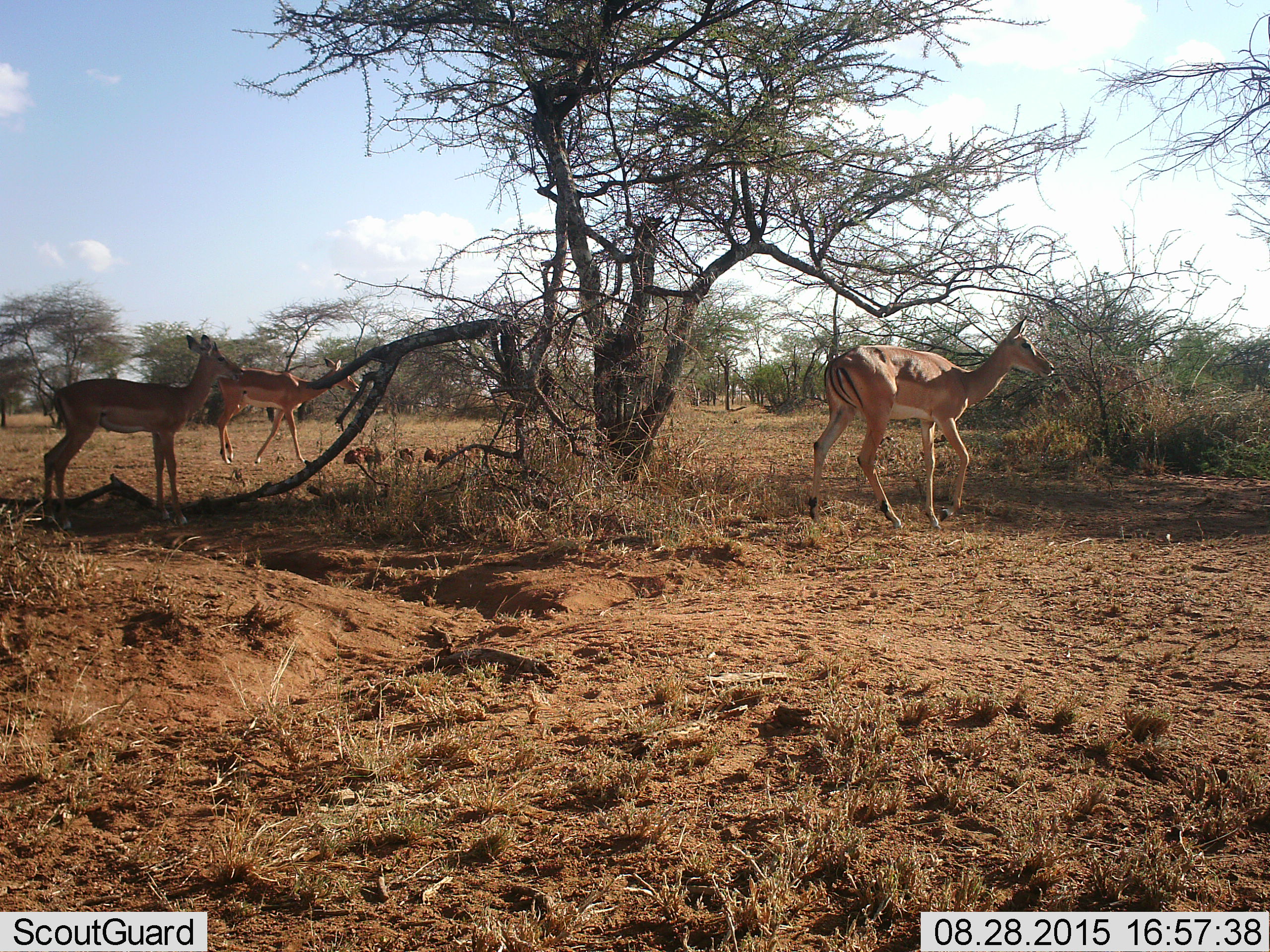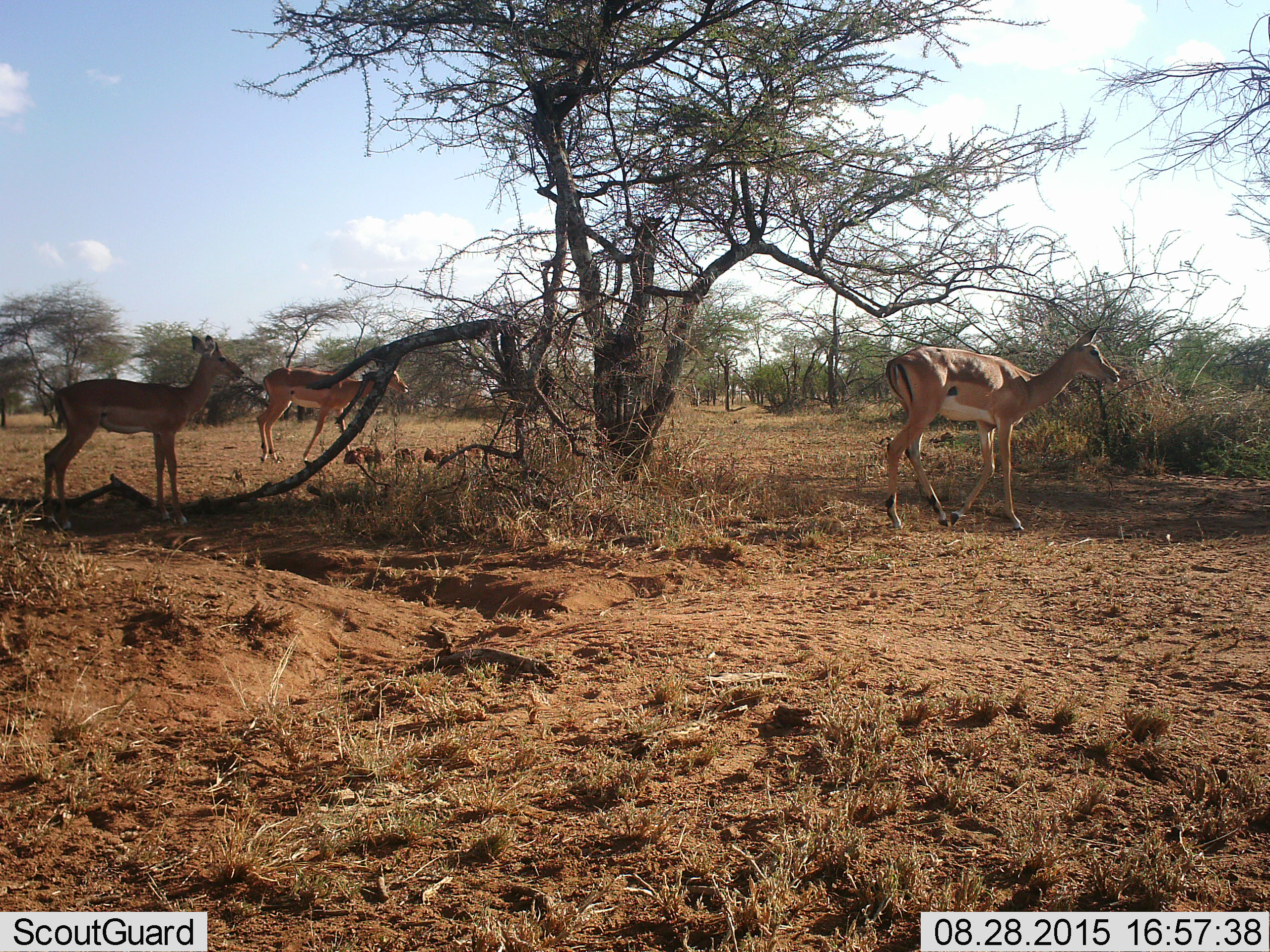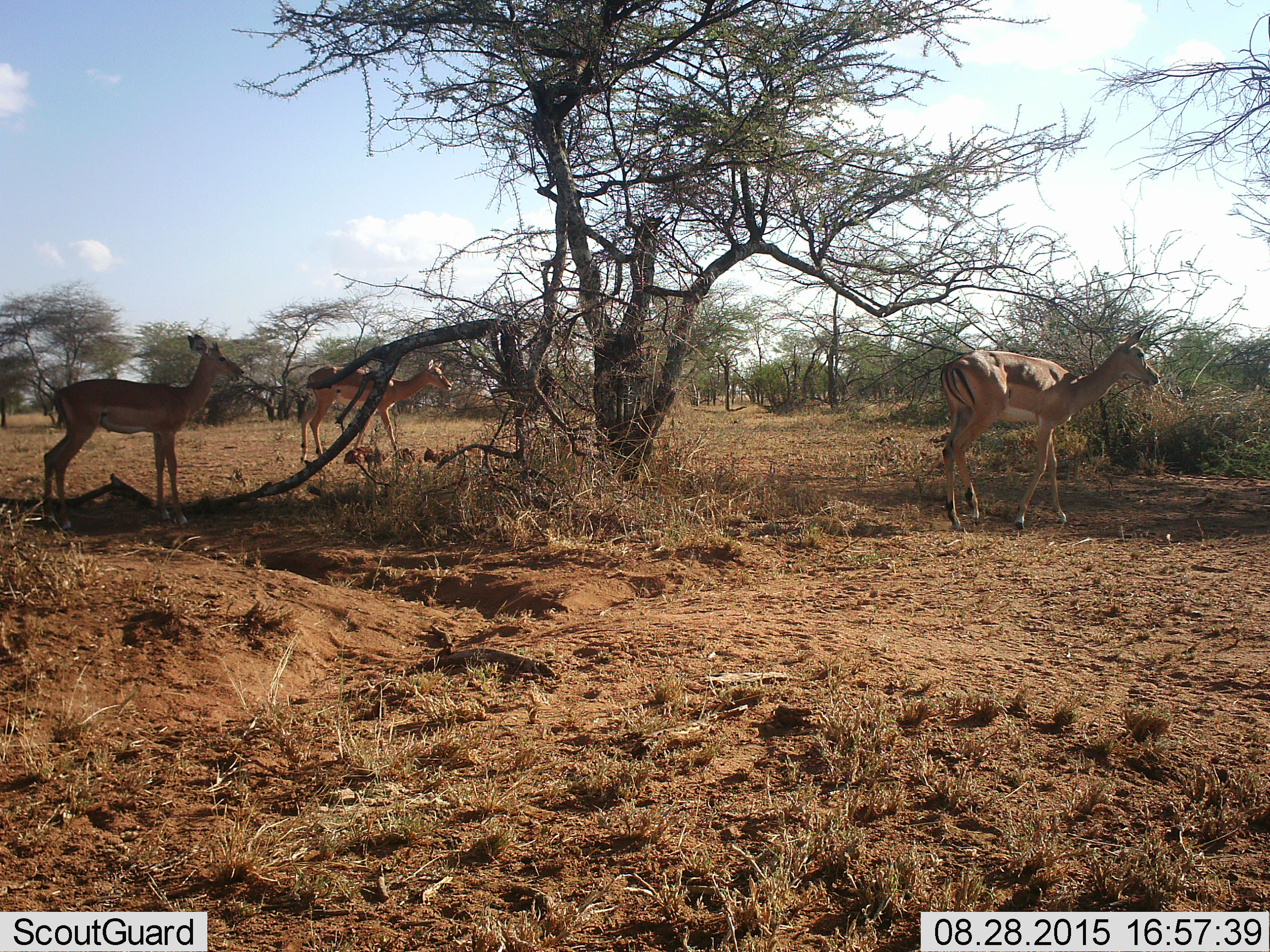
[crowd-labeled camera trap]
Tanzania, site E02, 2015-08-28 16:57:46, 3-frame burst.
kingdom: Animalia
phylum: Chordata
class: Mammalia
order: Artiodactyla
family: Bovidae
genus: Aepyceros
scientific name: Aepyceros melampus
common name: impala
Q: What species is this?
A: Impala (Aepyceros melampus).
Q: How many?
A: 3.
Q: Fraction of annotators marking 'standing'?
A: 82%.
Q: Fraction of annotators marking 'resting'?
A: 0%.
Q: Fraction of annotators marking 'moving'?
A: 100%.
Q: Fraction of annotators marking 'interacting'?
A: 0%.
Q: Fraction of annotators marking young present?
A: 0%.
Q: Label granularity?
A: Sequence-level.